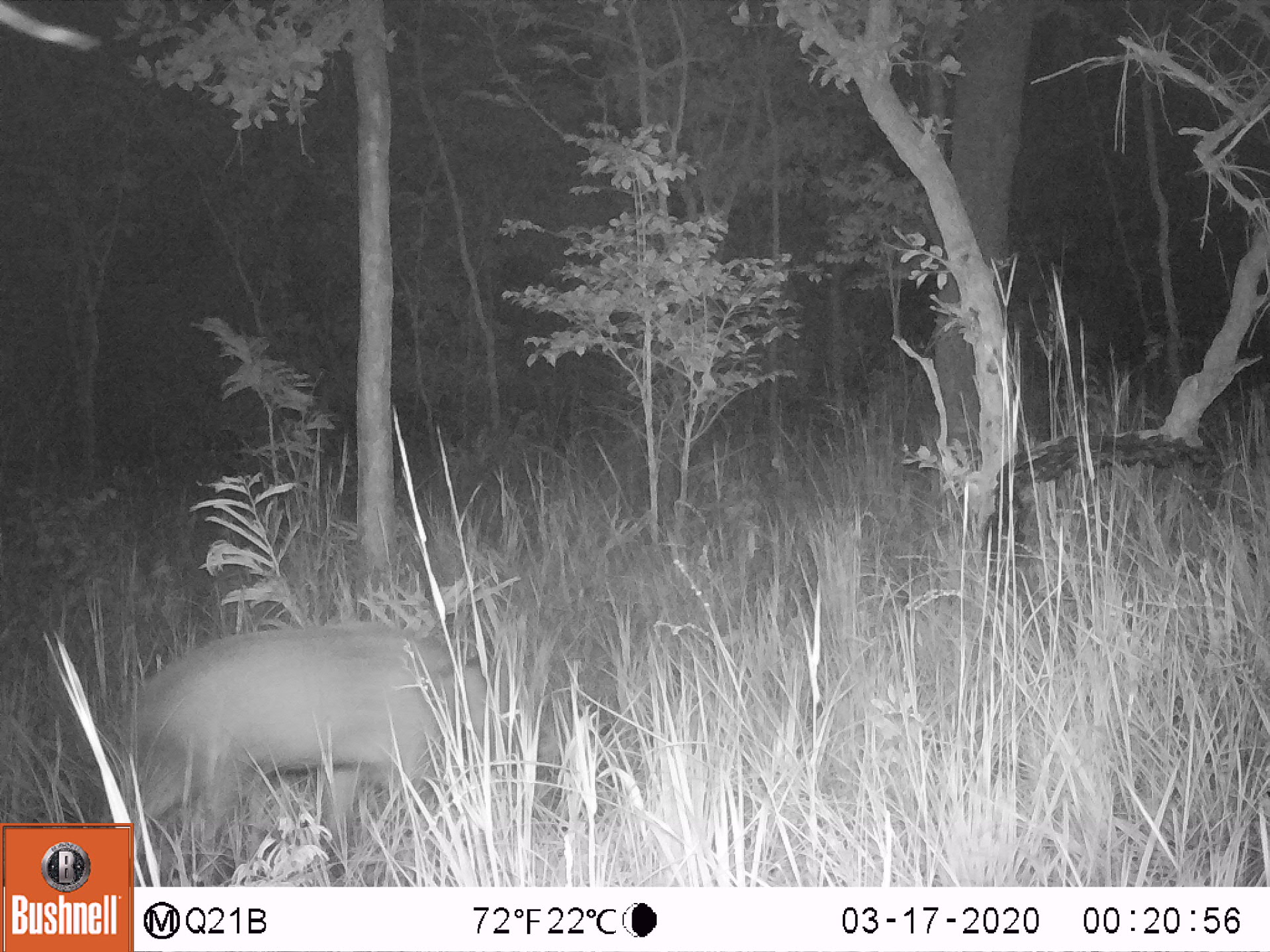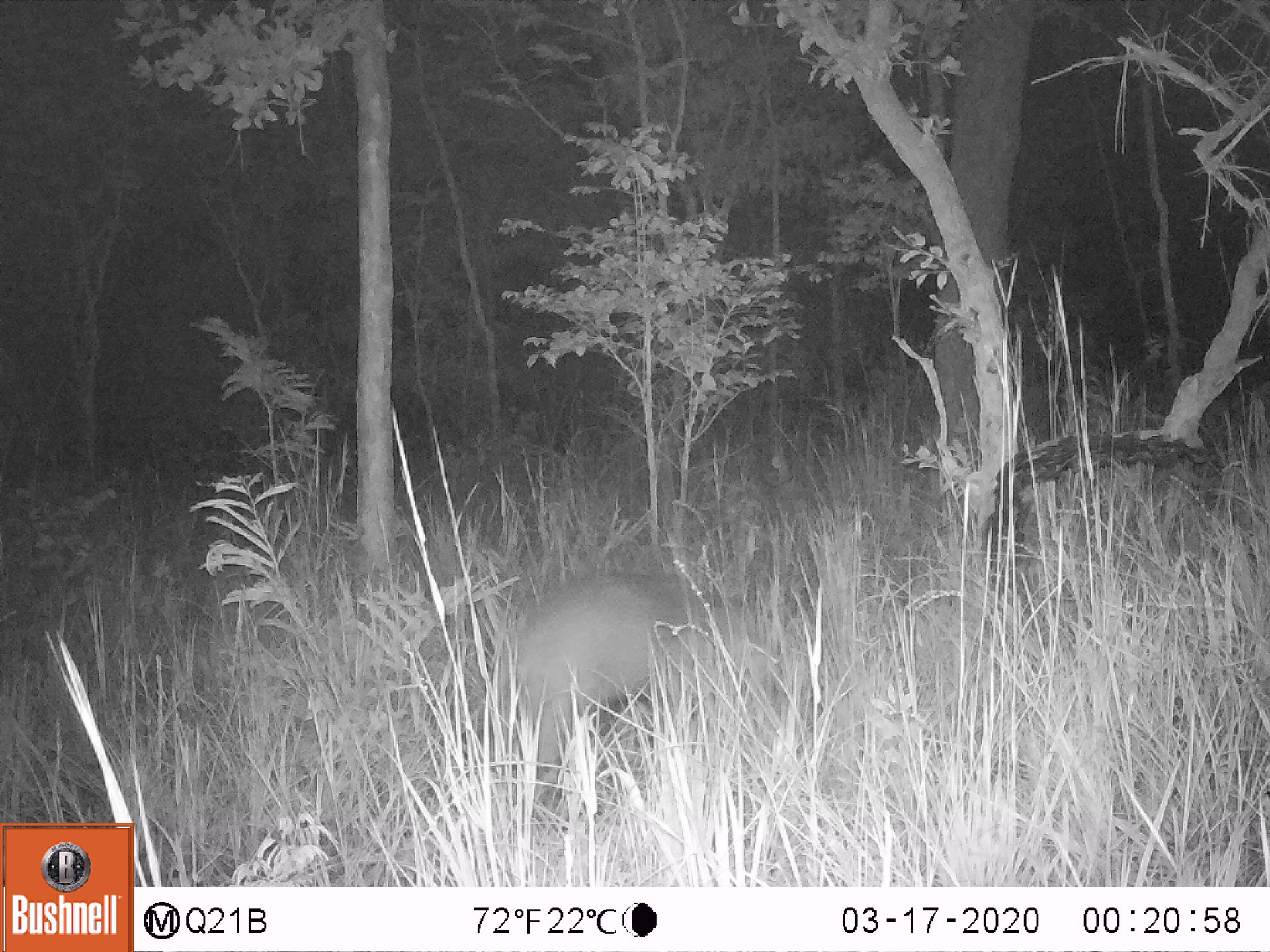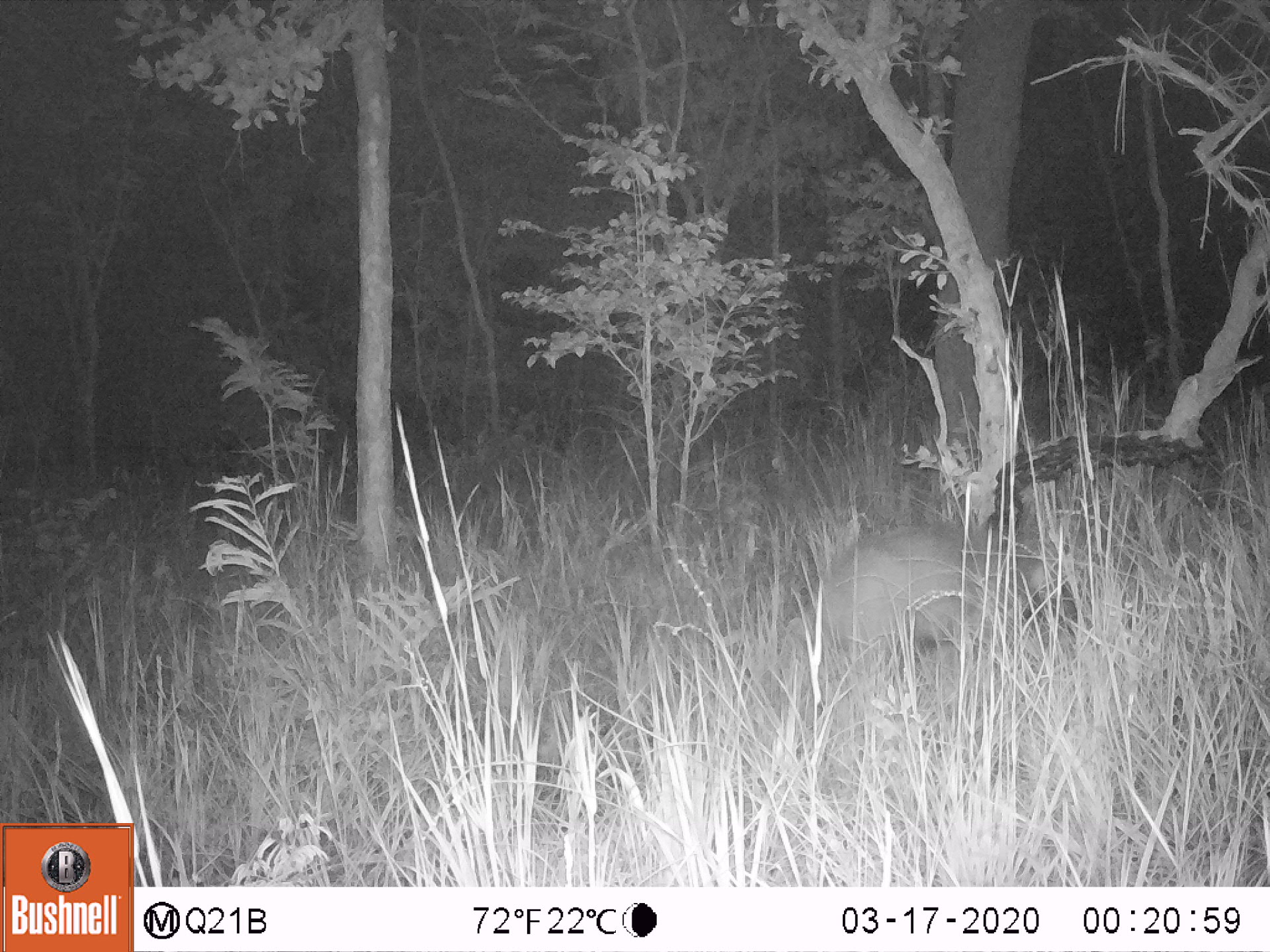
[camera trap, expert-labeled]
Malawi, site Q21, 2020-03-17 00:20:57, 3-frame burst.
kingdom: Animalia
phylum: Chordata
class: Mammalia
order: Artiodactyla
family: Suidae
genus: Potamochoerus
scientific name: Potamochoerus larvatus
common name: bushpig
Bushpig (Potamochoerus larvatus), count 1.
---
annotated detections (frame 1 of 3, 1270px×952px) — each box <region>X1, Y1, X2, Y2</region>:
bushpig: <region>136, 622, 507, 877</region>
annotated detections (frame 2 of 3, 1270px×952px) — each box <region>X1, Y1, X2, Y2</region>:
bushpig: <region>511, 570, 764, 786</region>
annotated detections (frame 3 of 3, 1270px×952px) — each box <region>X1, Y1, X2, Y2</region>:
bushpig: <region>813, 505, 1026, 661</region>